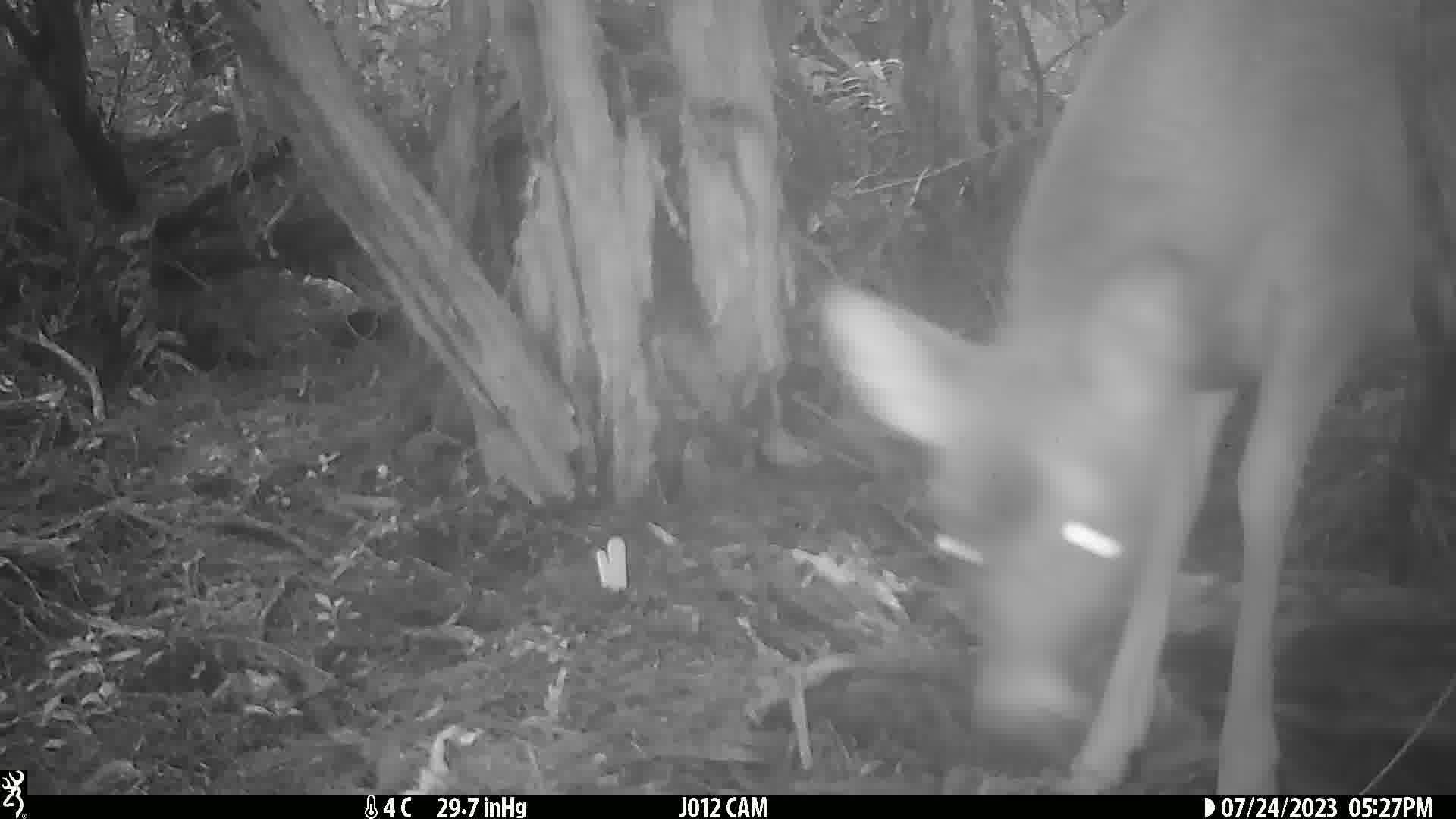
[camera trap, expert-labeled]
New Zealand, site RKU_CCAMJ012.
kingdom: Animalia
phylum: Chordata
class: Mammalia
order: Artiodactyla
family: Cervidae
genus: Odocoileus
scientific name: Odocoileus virginianus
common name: white-tailed deer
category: white tailed deer